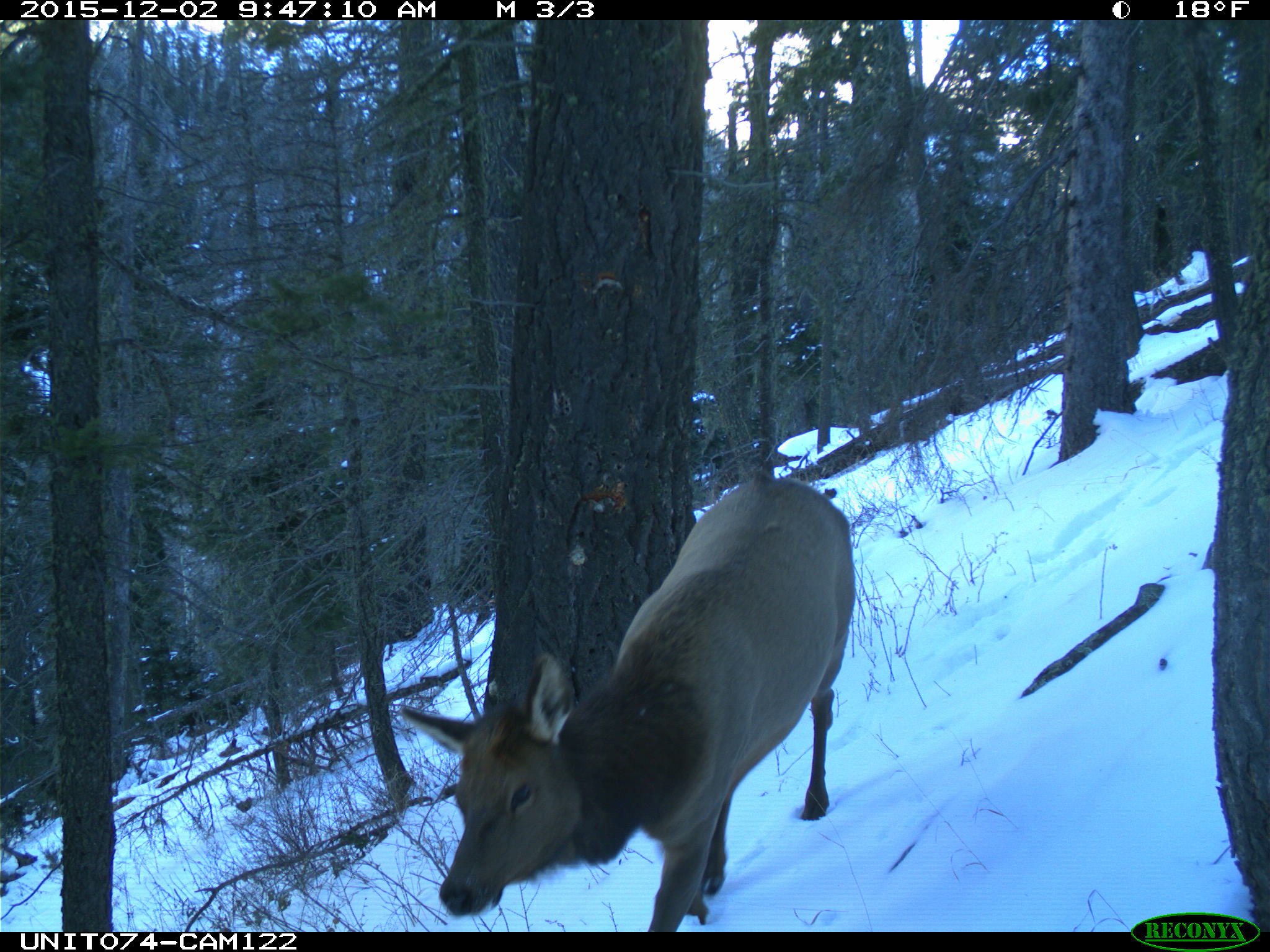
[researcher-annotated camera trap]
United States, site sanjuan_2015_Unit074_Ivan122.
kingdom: Animalia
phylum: Chordata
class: Mammalia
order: Artiodactyla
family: Cervidae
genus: Cervus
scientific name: Cervus elaphus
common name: red deer